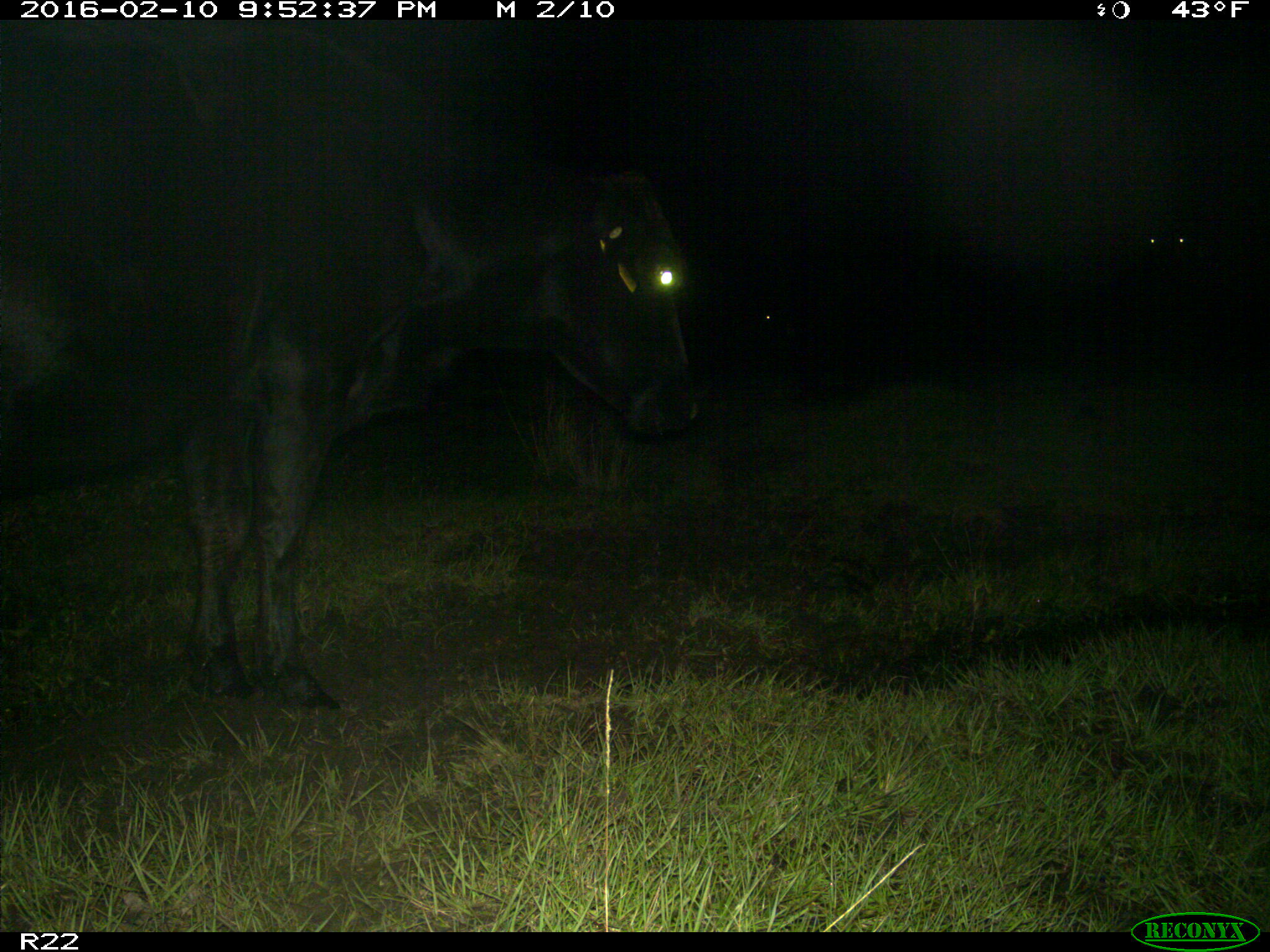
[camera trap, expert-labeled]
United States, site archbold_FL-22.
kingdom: Animalia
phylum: Chordata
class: Mammalia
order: Artiodactyla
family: Bovidae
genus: Bos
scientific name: Bos taurus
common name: domestic cow